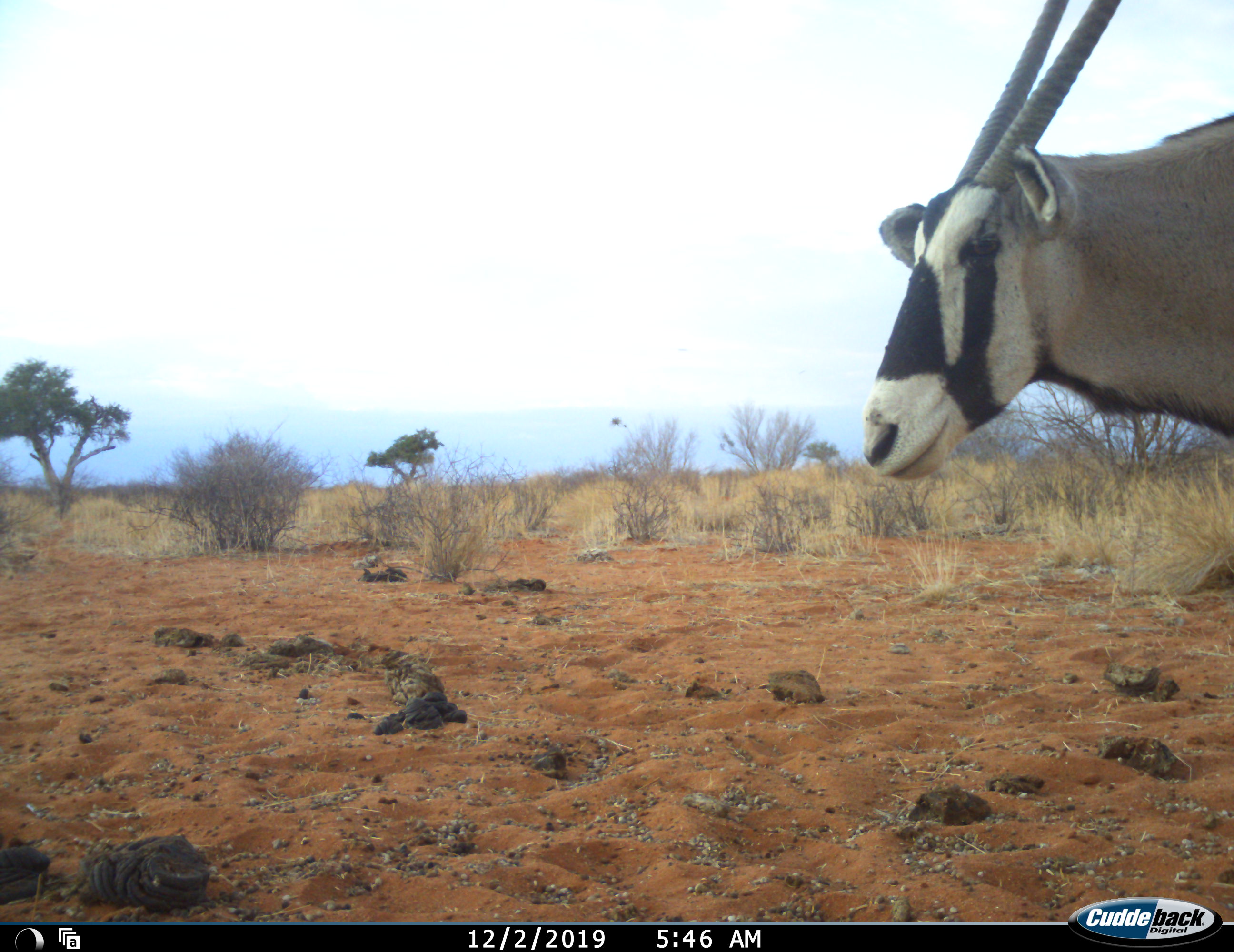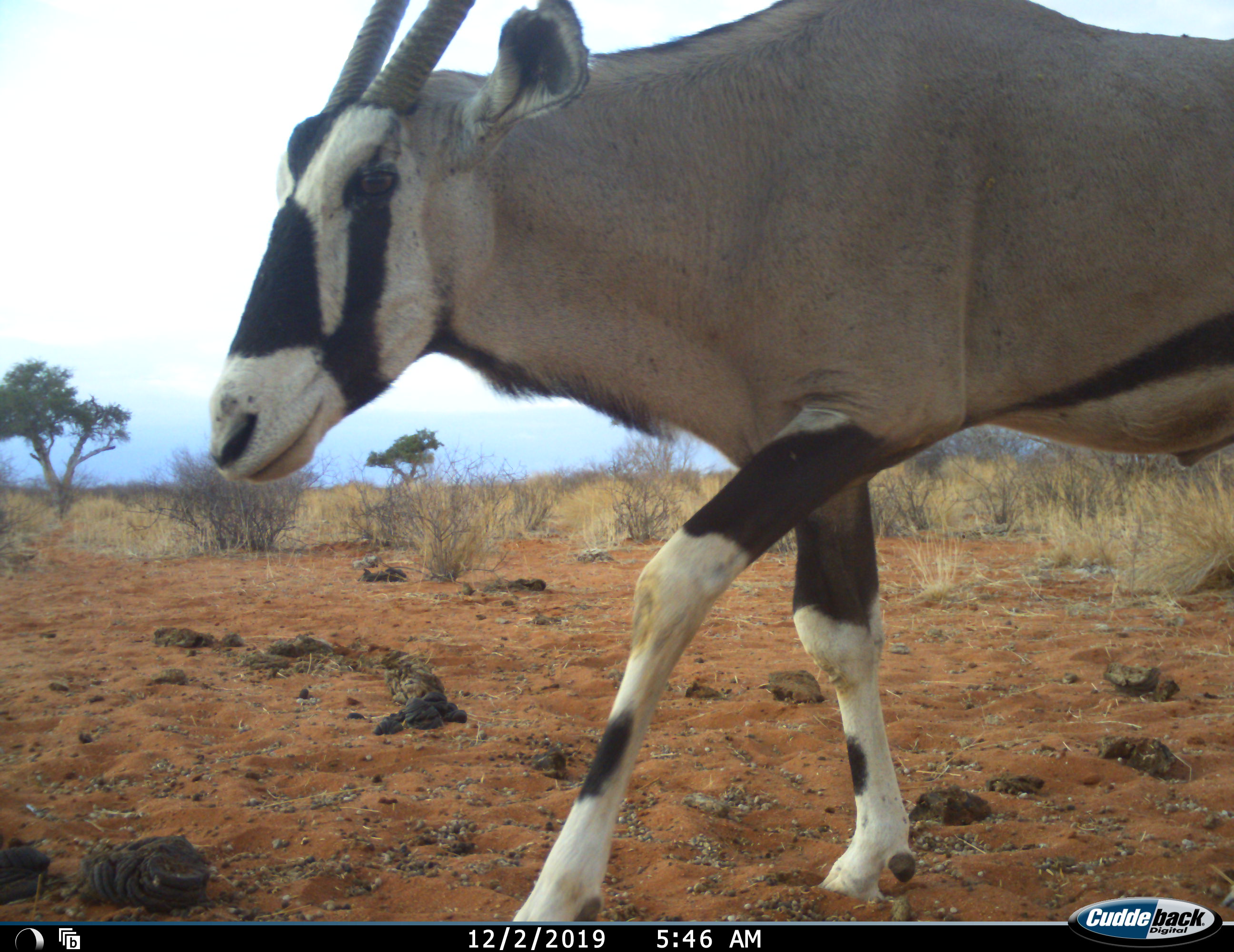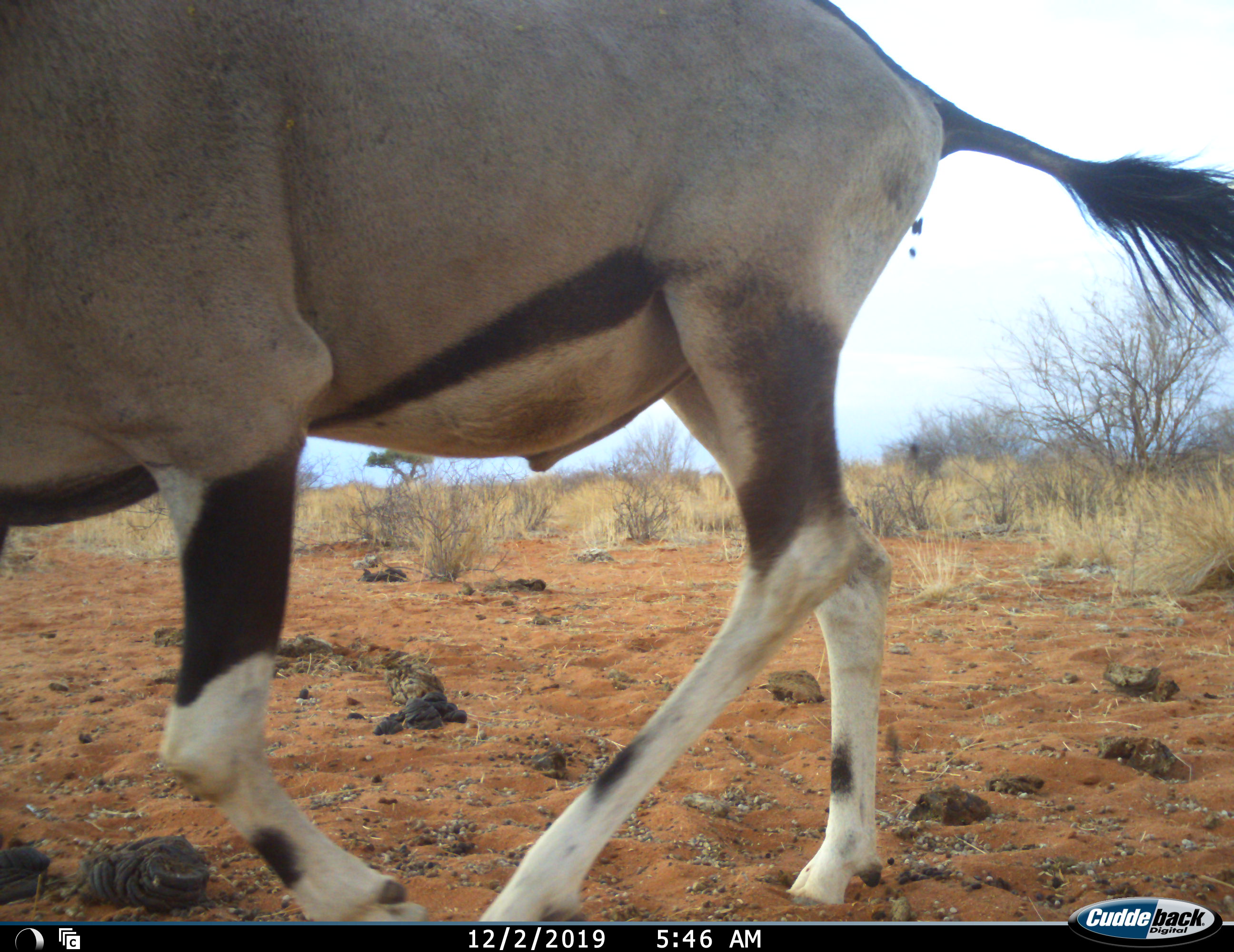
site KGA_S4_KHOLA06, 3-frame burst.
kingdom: Animalia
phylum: Chordata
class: Mammalia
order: Artiodactyla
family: Bovidae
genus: Oryx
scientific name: Oryx gazella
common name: gemsbok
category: oryx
Oryx (gemsbok) (Oryx gazella), count 1. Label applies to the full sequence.